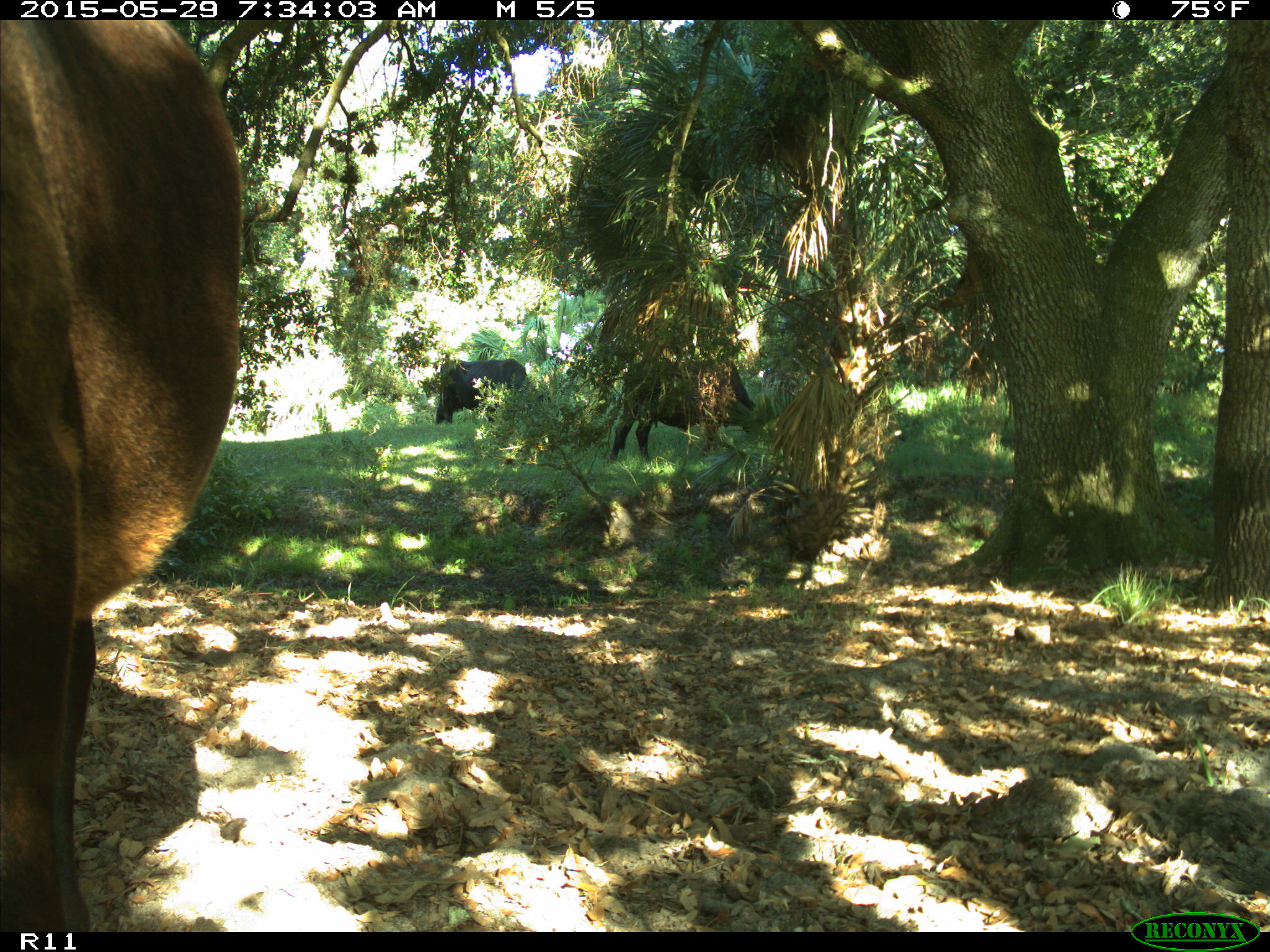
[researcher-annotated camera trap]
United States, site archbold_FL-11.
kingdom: Animalia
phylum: Chordata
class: Mammalia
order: Artiodactyla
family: Bovidae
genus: Bos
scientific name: Bos taurus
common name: domestic cow